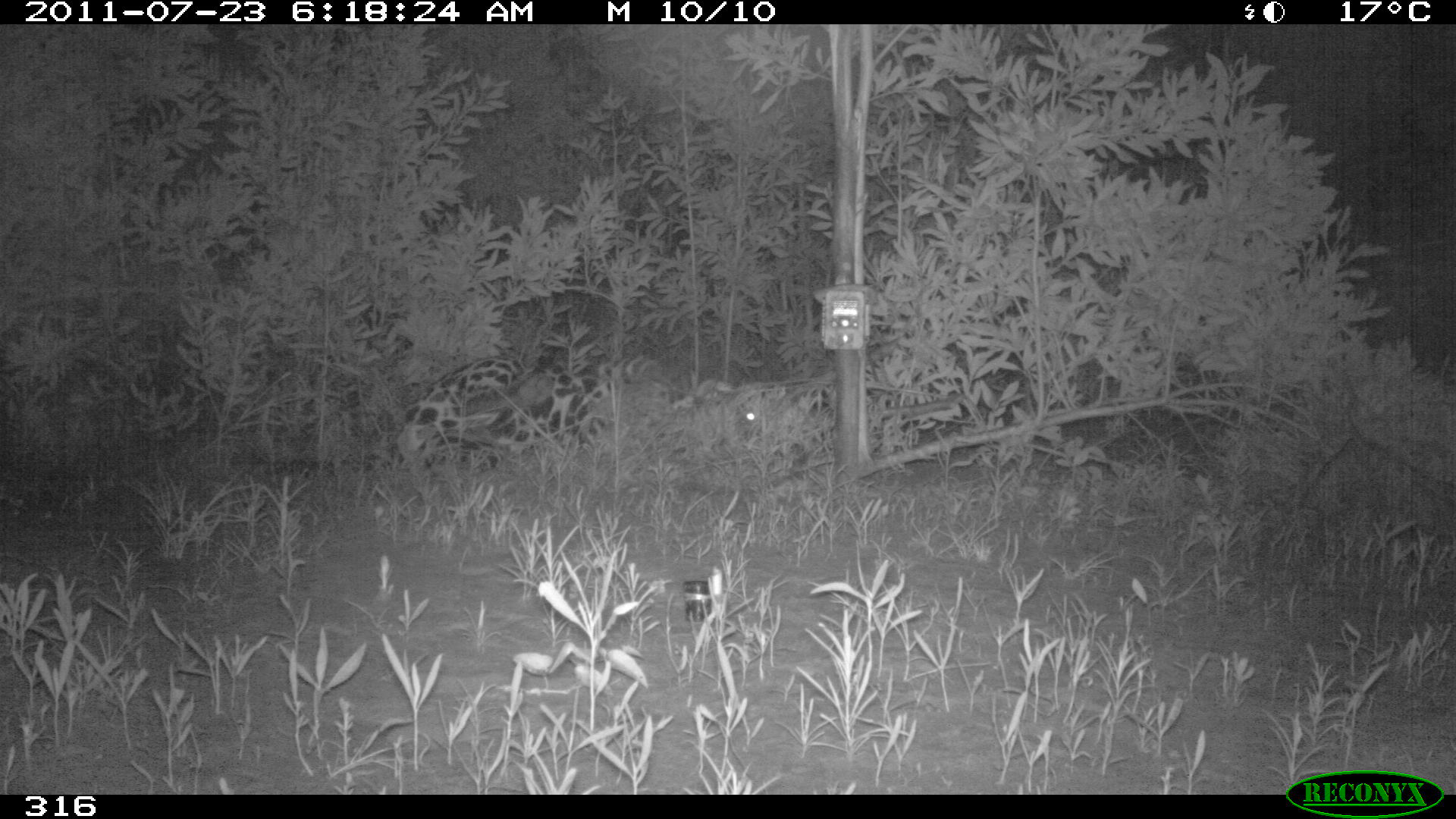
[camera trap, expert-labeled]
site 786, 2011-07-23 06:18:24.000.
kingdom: Animalia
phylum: Chordata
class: Mammalia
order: Carnivora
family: Felidae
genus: Panthera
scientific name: Panthera onca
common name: jaguar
Panthera onca (jaguar).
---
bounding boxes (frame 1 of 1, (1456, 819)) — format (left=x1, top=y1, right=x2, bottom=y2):
panthera onca: (left=244, top=345, right=831, bottom=478)